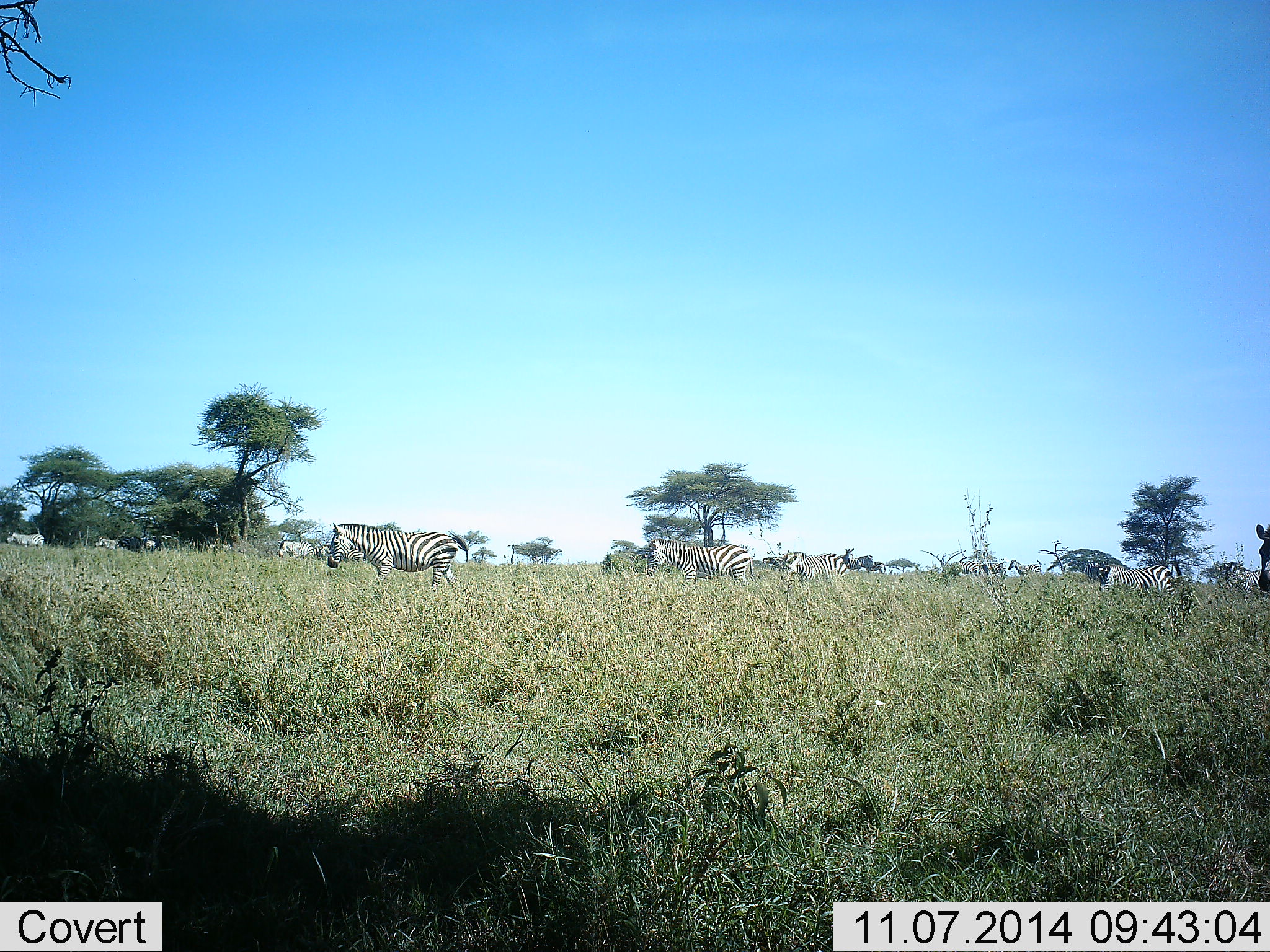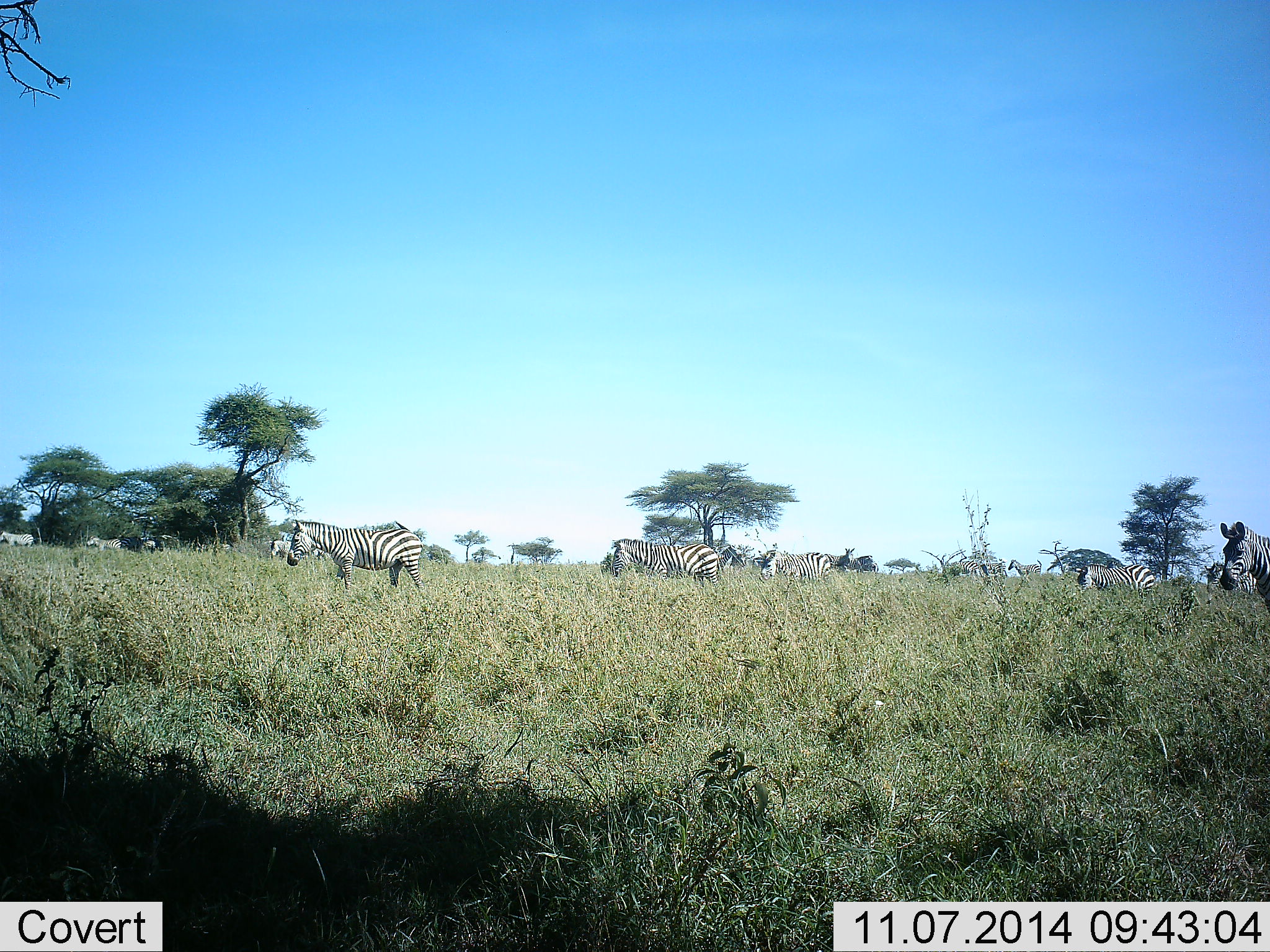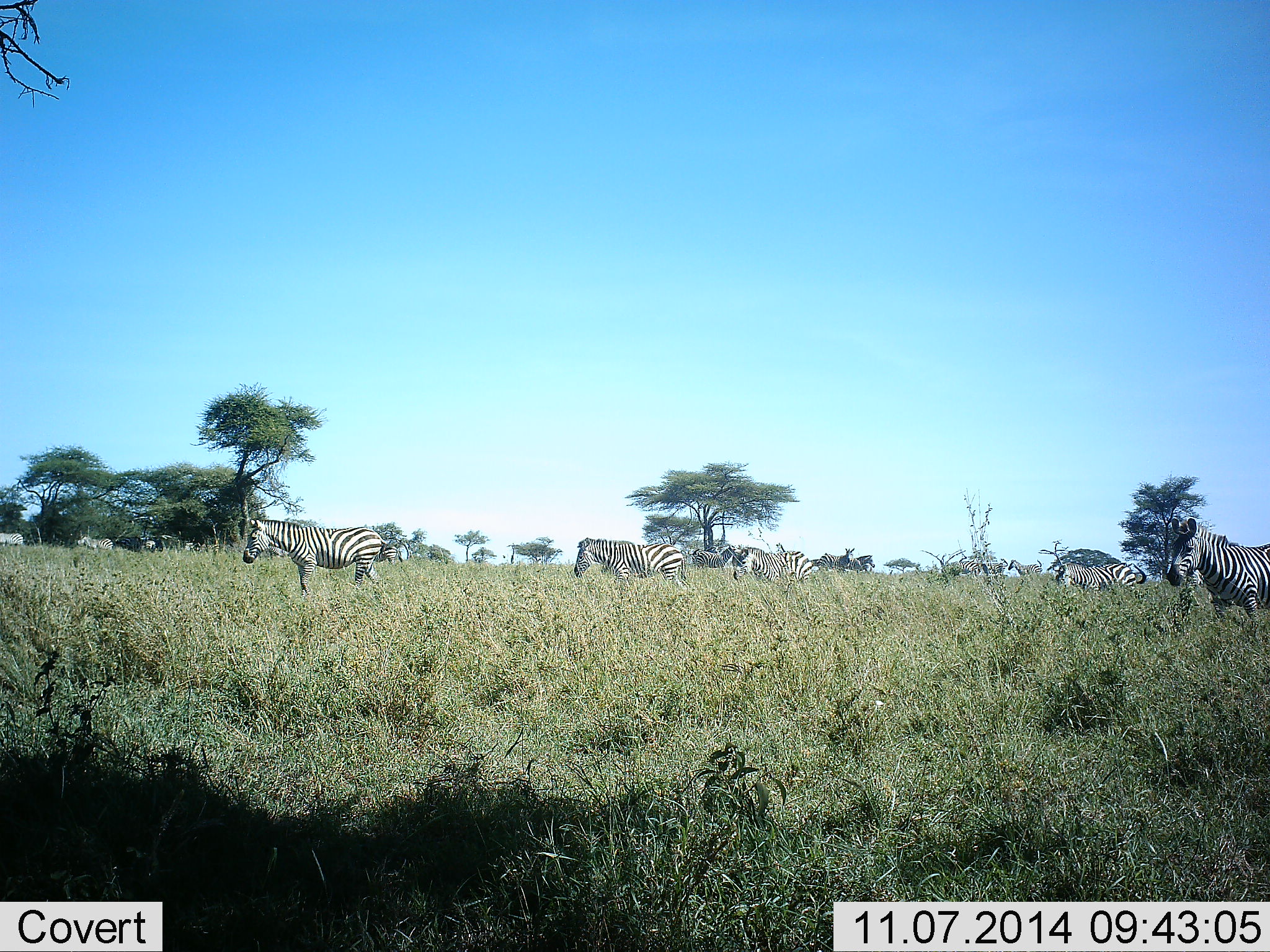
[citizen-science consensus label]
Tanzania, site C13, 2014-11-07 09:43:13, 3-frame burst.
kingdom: Animalia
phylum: Chordata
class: Mammalia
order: Perissodactyla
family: Equidae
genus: Equus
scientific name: Equus quagga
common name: plains zebra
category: zebra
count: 11-50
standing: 20%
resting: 10%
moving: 90%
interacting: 0%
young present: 0%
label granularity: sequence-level